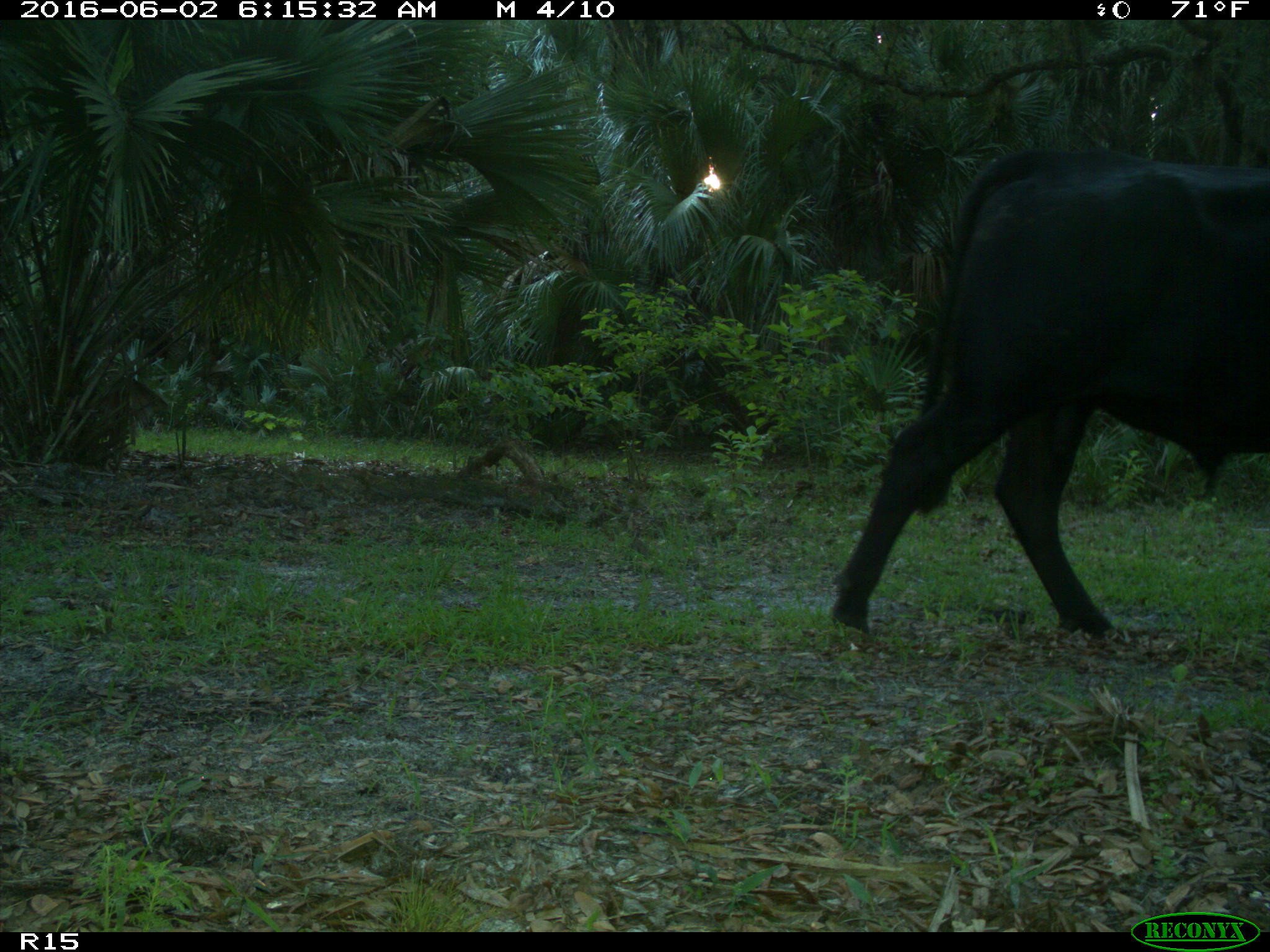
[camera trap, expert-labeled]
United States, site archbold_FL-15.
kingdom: Animalia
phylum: Chordata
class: Mammalia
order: Artiodactyla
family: Bovidae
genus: Bos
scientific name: Bos taurus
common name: domestic cow